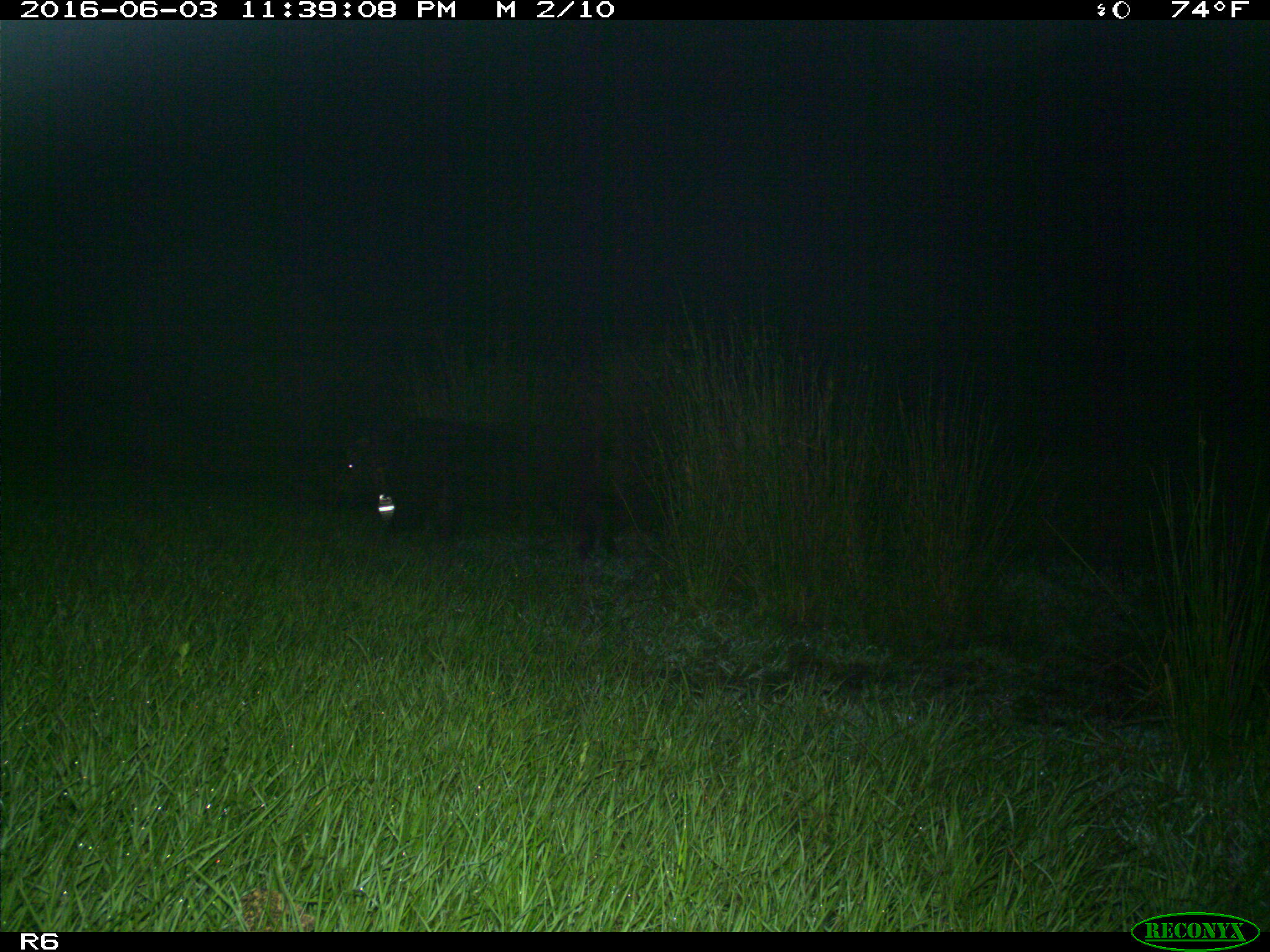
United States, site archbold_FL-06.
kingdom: Animalia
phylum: Chordata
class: Mammalia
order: Artiodactyla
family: Suidae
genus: Sus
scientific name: Sus scrofa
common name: wild boar